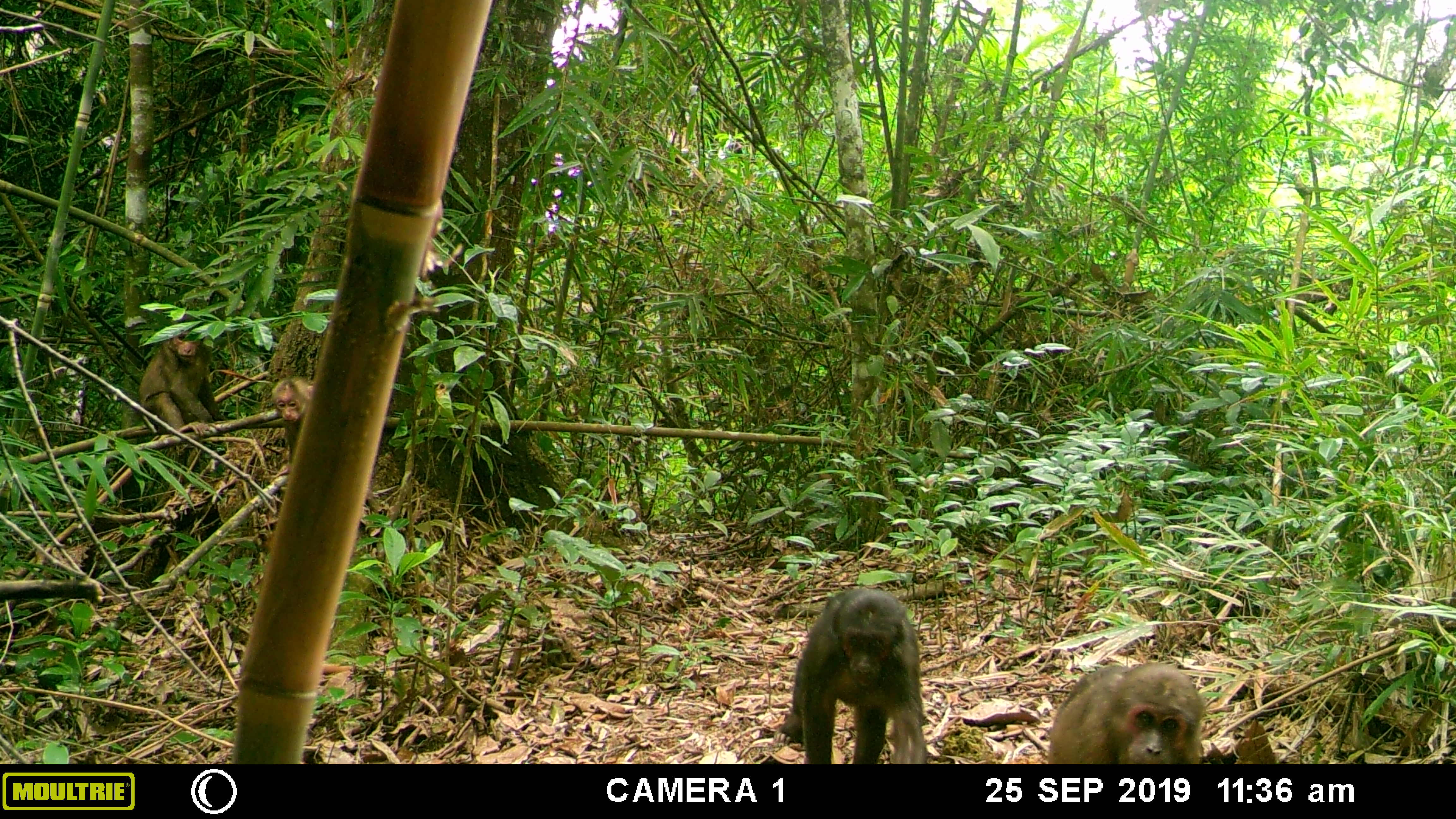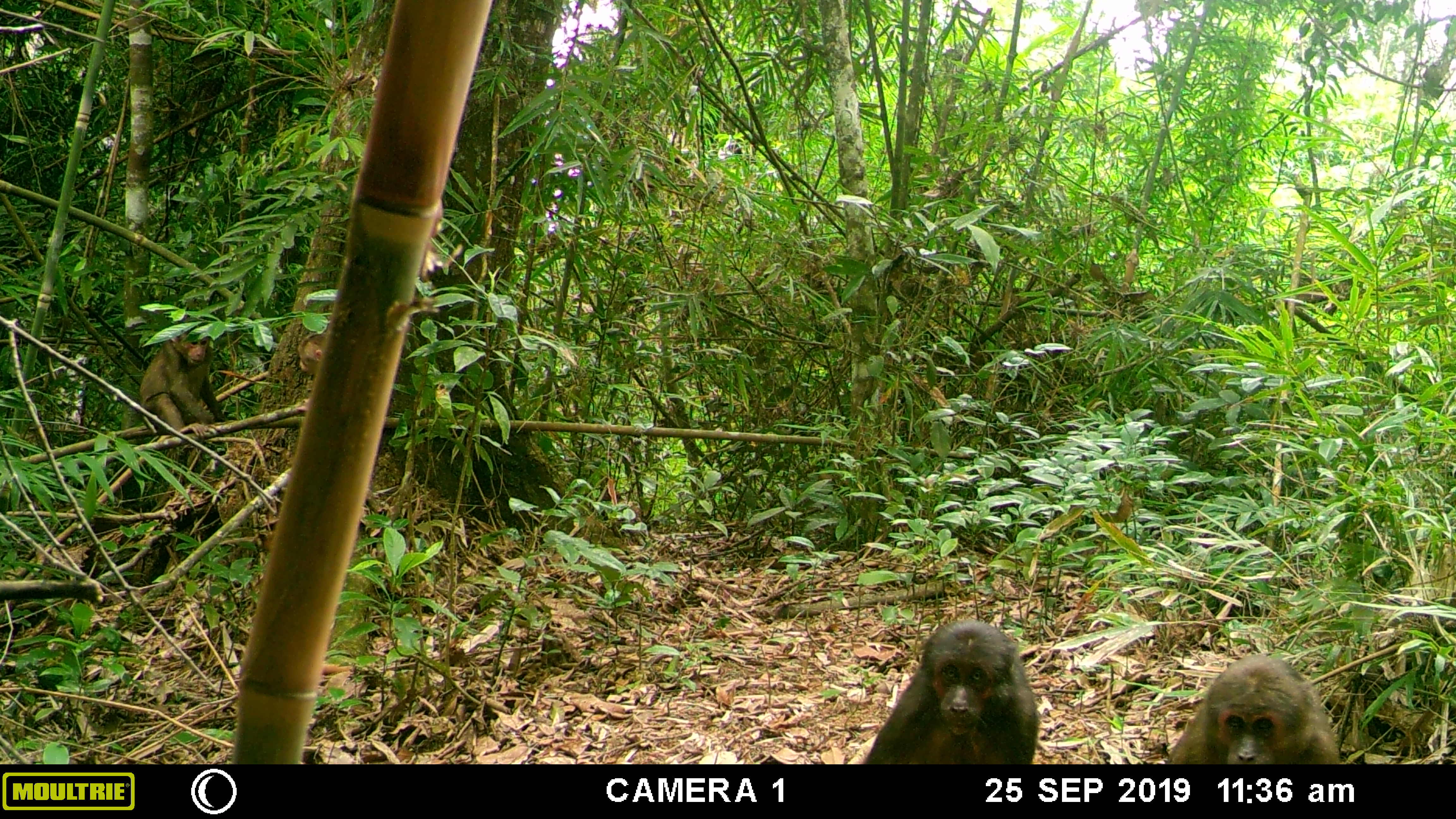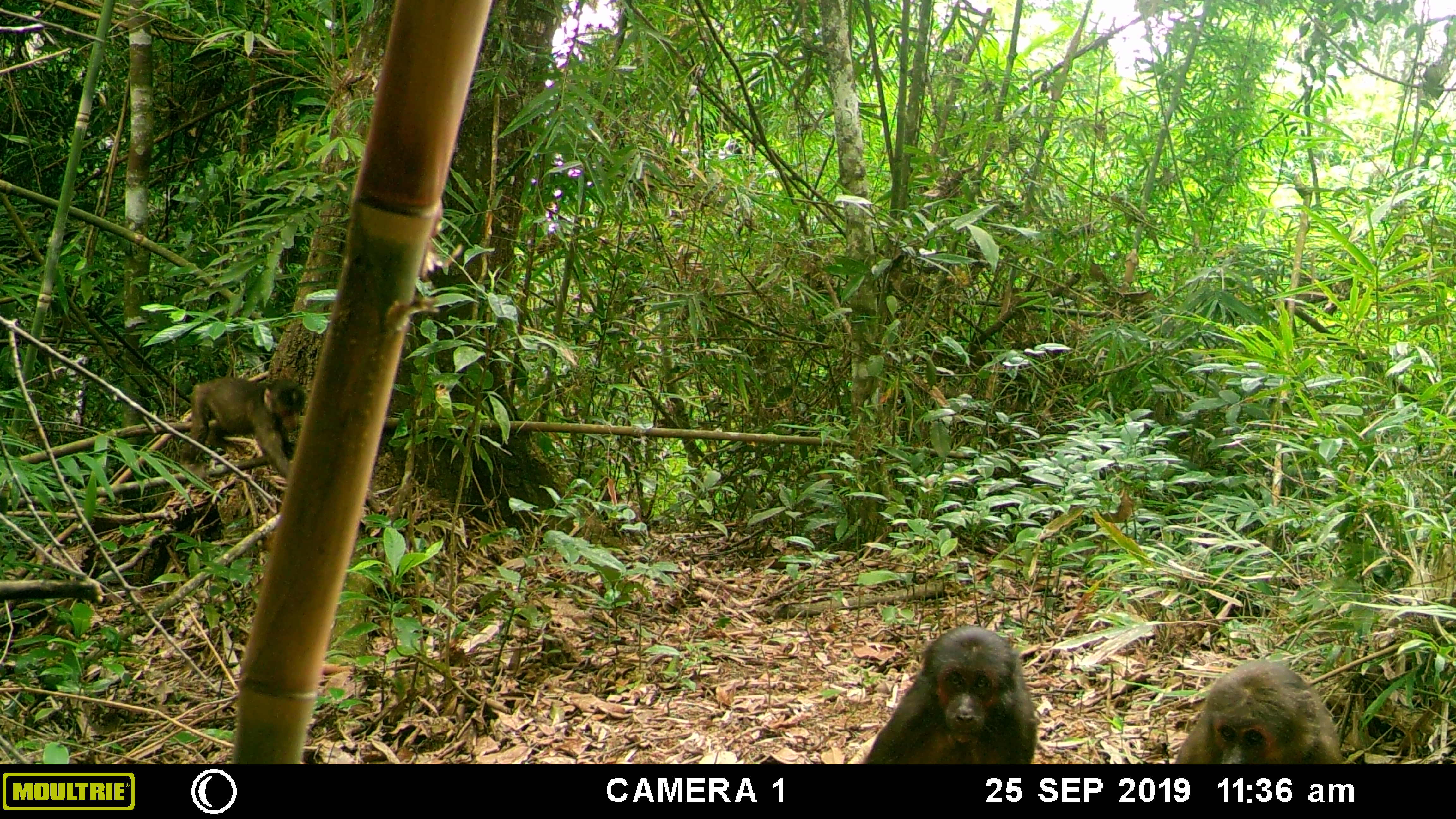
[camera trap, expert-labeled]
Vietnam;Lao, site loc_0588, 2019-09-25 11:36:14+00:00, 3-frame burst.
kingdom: Animalia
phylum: Chordata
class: Mammalia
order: Primates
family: Cercopithecidae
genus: Macaca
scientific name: Macaca arctoides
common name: stump-tailed macaque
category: stump tailed macaque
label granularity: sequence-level